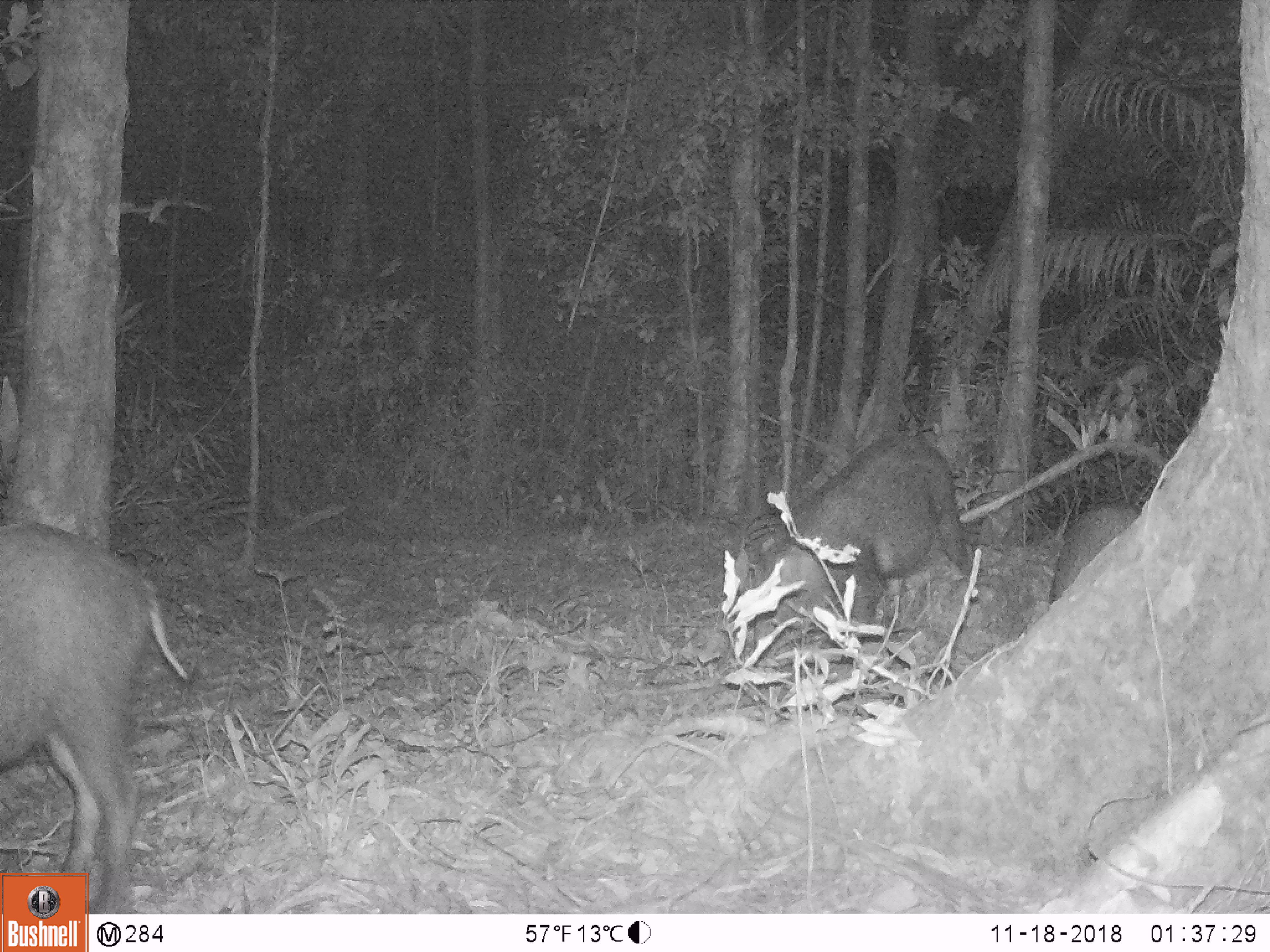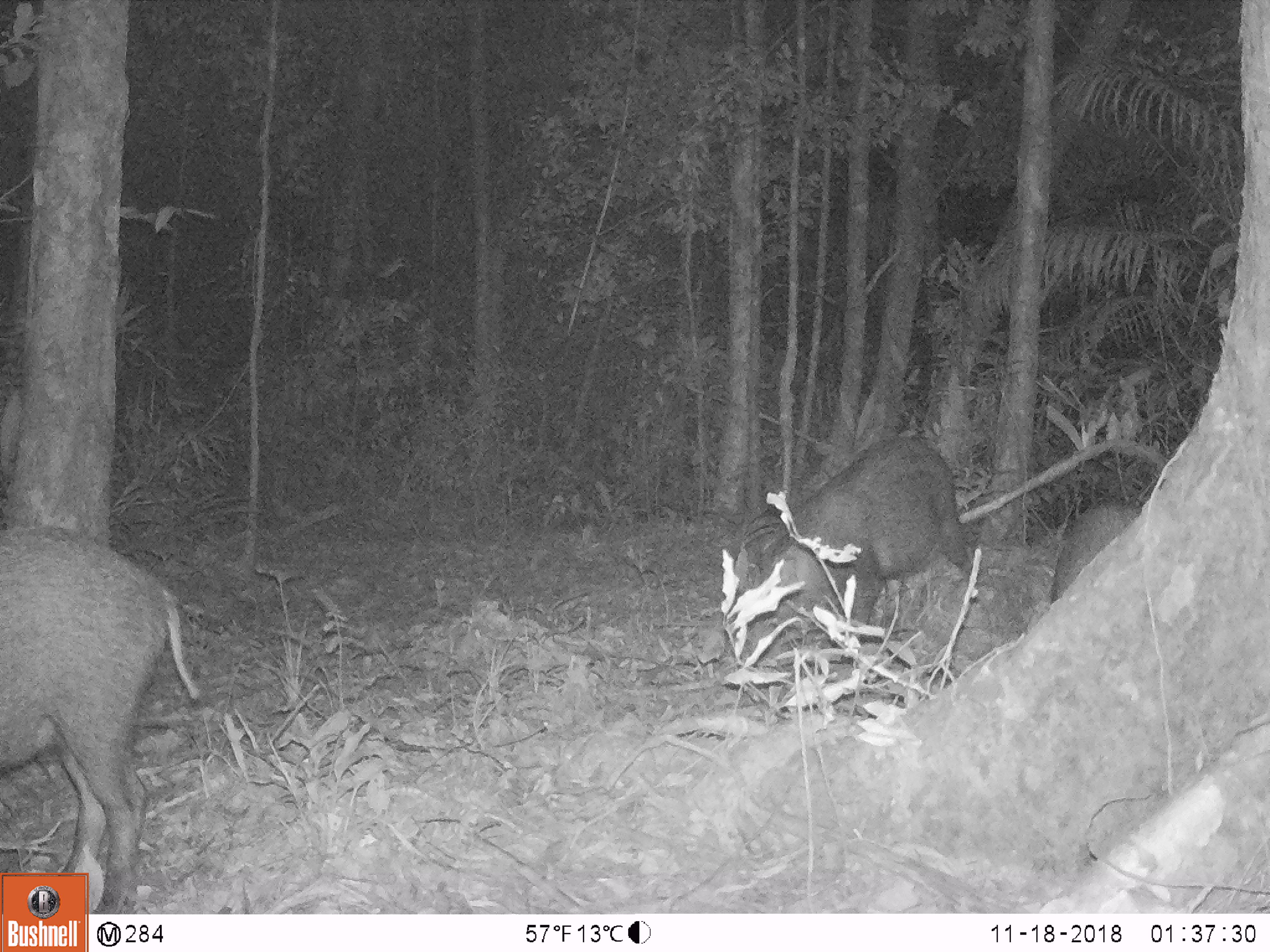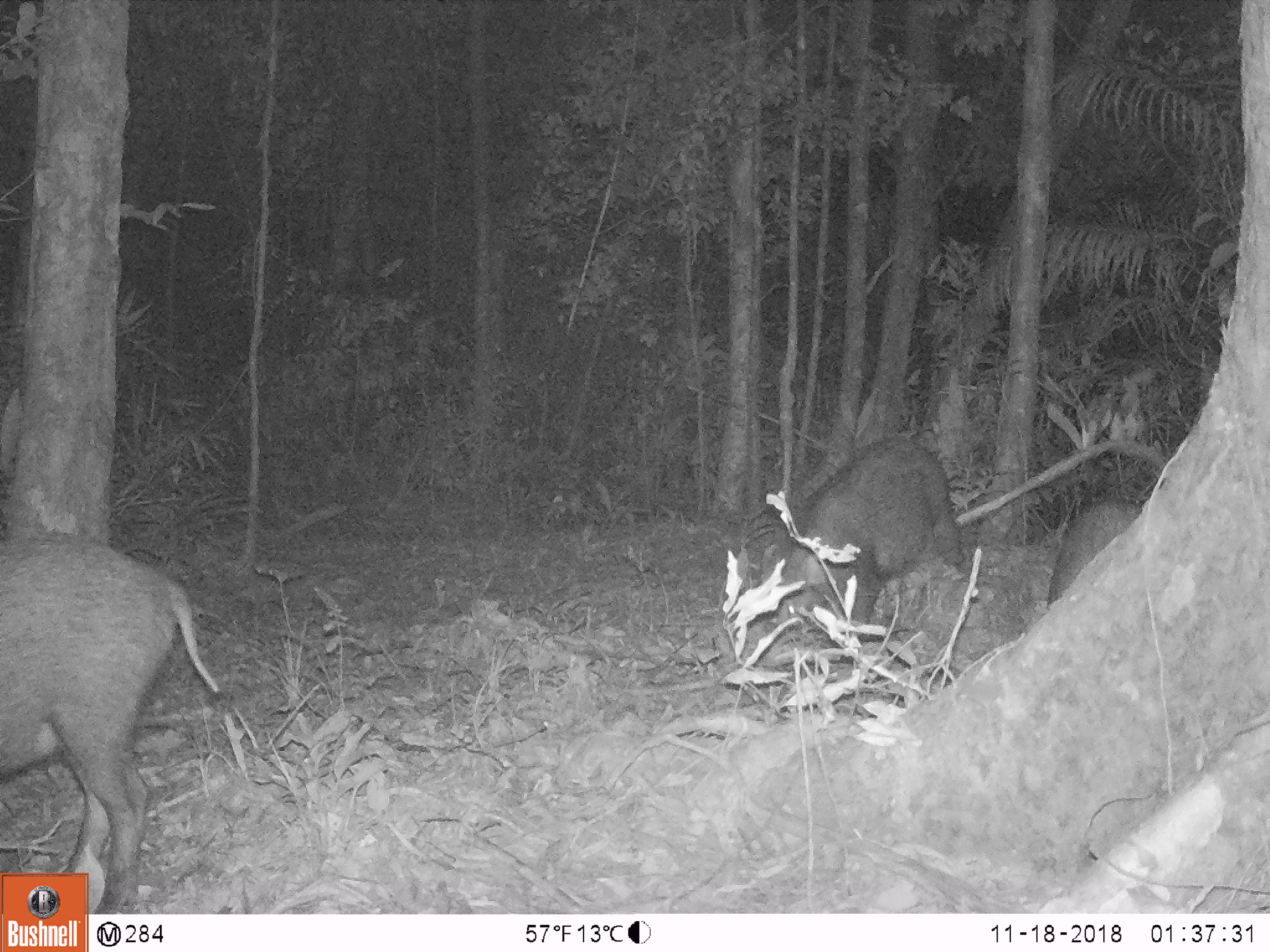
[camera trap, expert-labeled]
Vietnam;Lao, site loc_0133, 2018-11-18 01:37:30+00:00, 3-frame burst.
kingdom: Animalia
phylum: Chordata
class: Mammalia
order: Artiodactyla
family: Suidae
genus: Sus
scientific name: Sus scrofa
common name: eurasian wild pig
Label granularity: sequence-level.